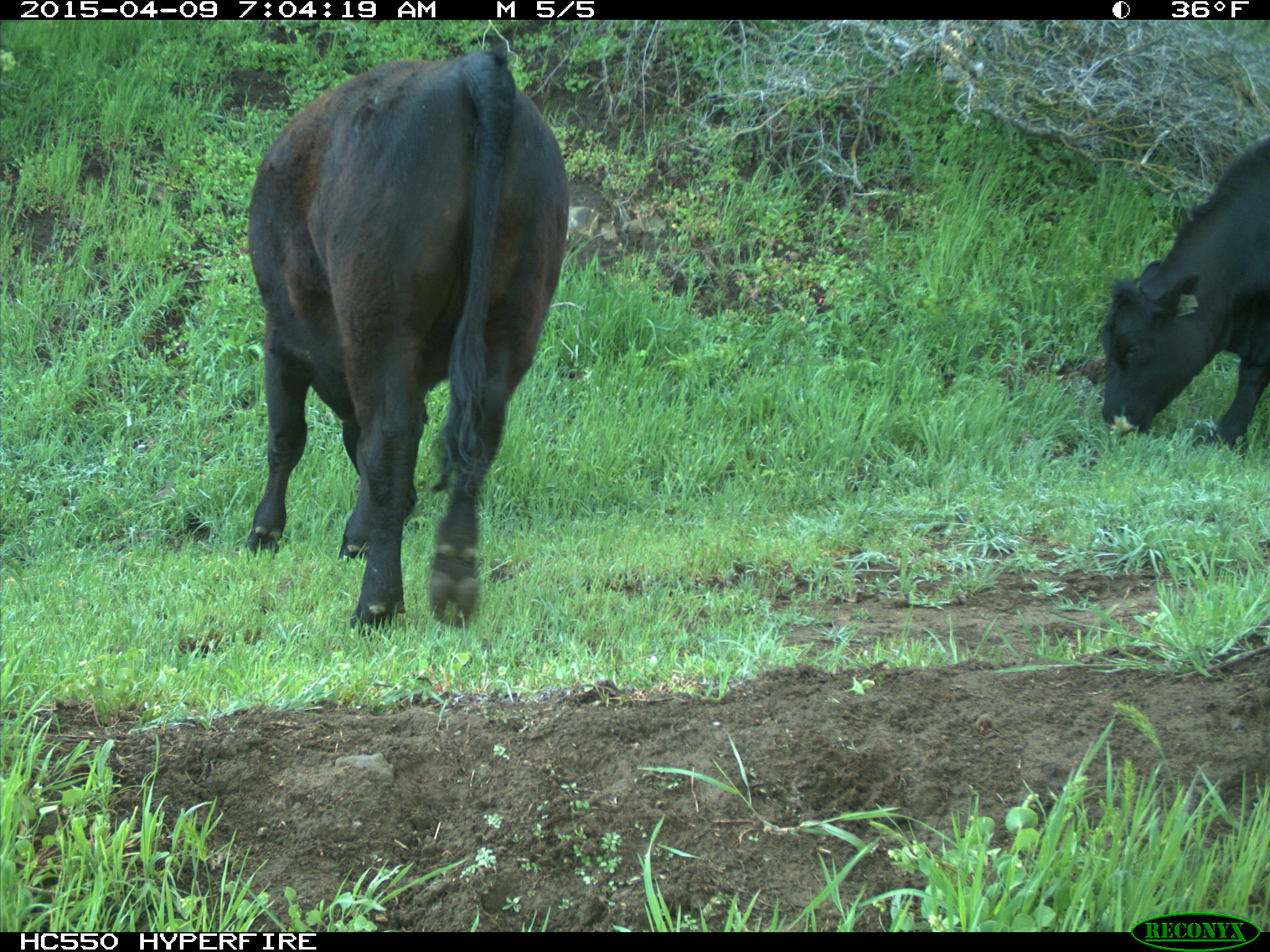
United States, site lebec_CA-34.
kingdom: Animalia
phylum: Chordata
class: Mammalia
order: Artiodactyla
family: Bovidae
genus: Bos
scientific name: Bos taurus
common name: domestic cow